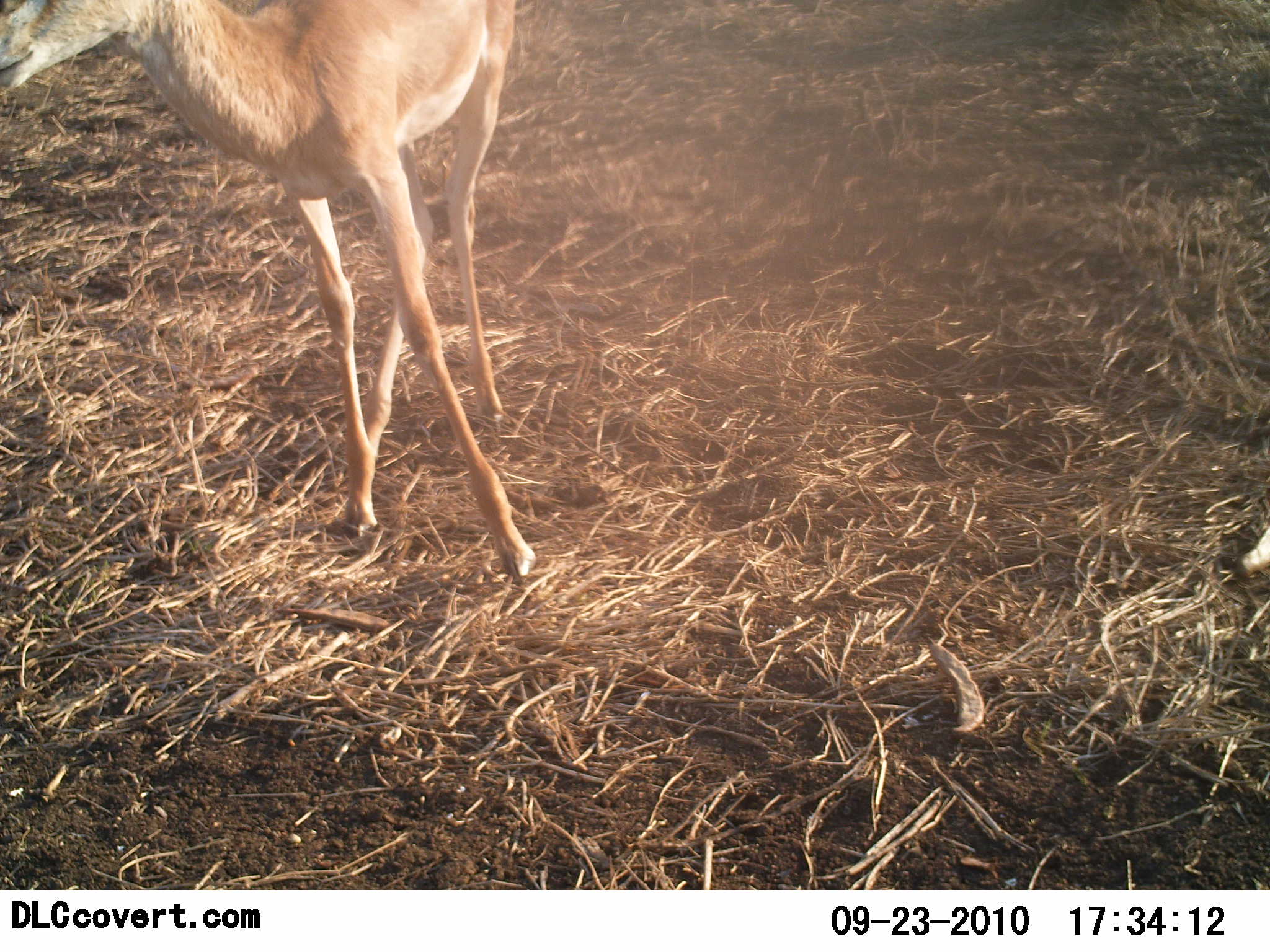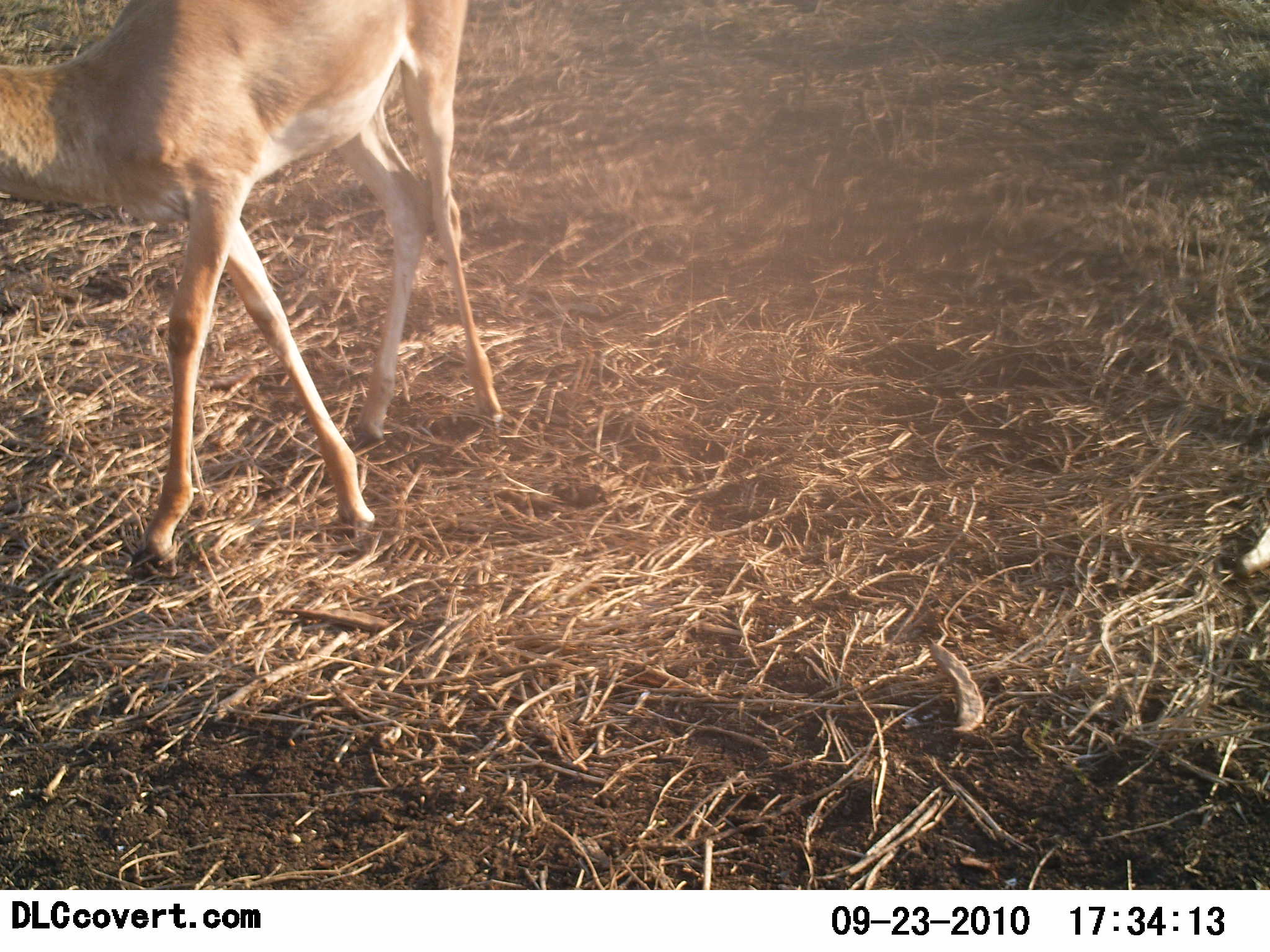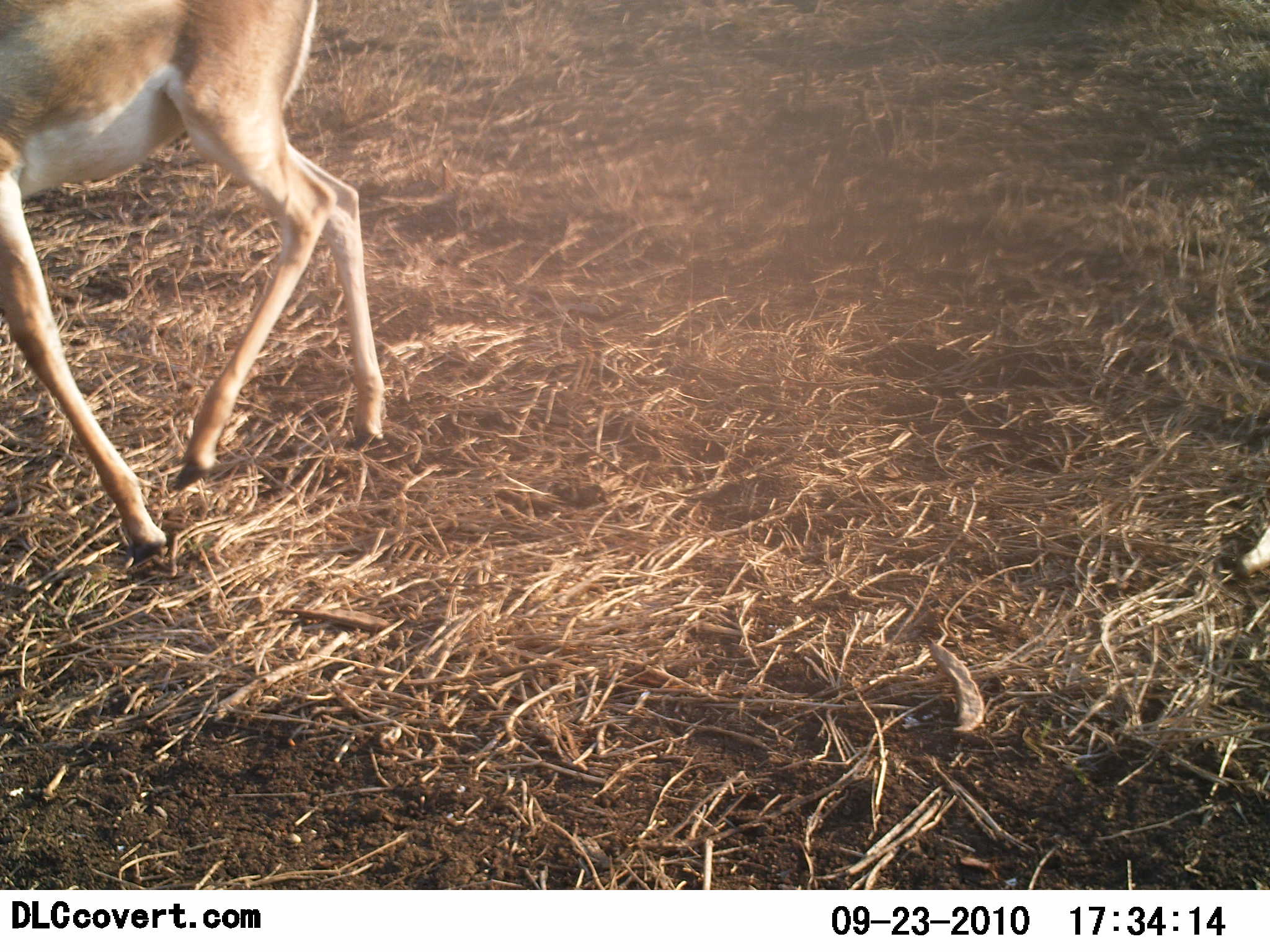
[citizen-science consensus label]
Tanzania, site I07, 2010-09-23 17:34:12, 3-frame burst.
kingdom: Animalia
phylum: Chordata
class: Mammalia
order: Artiodactyla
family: Bovidae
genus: Nanger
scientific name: Nanger granti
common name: grant's gazelle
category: gazellegrants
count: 1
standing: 25%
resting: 0%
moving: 75%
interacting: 0%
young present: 0%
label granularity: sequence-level